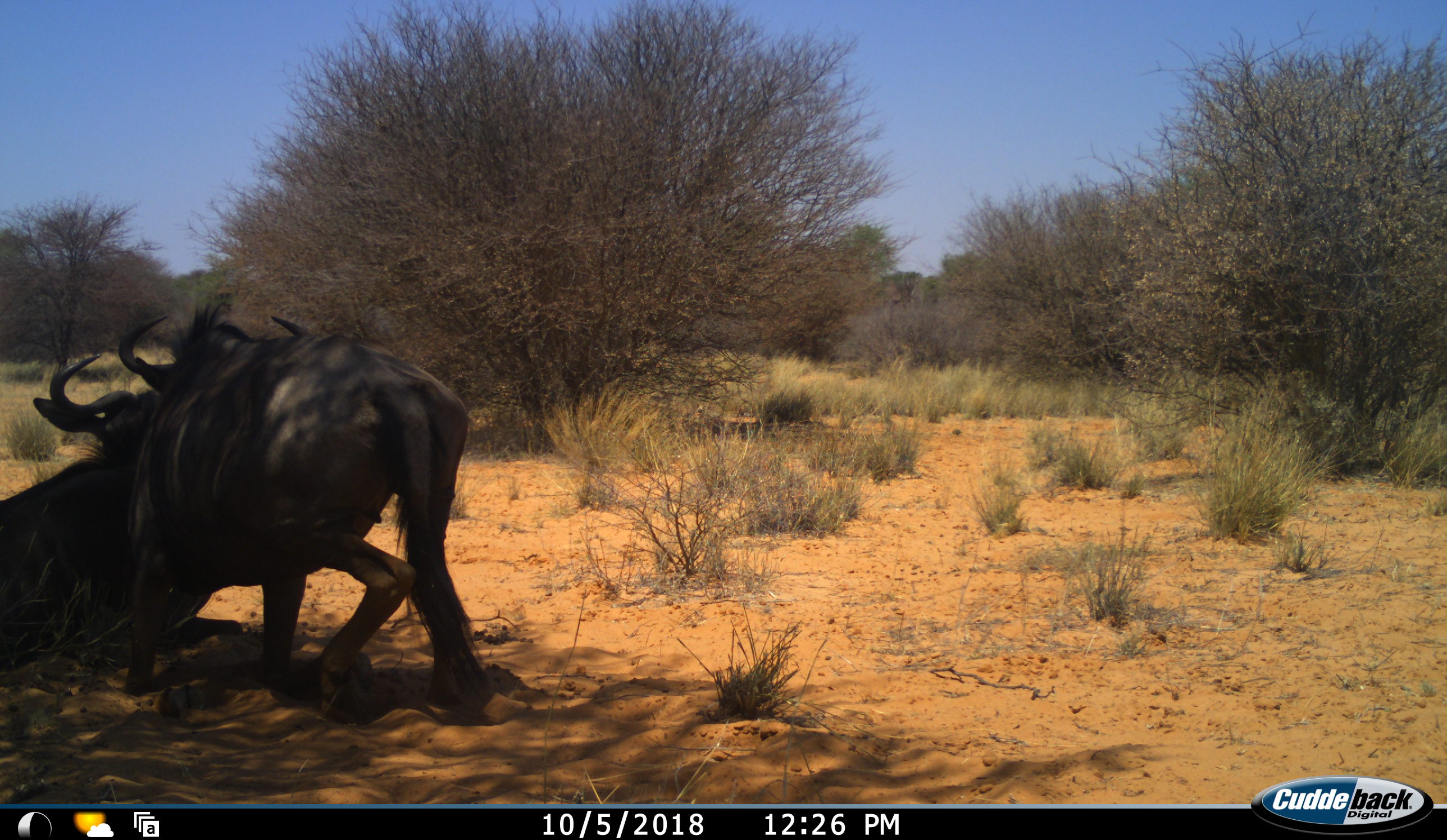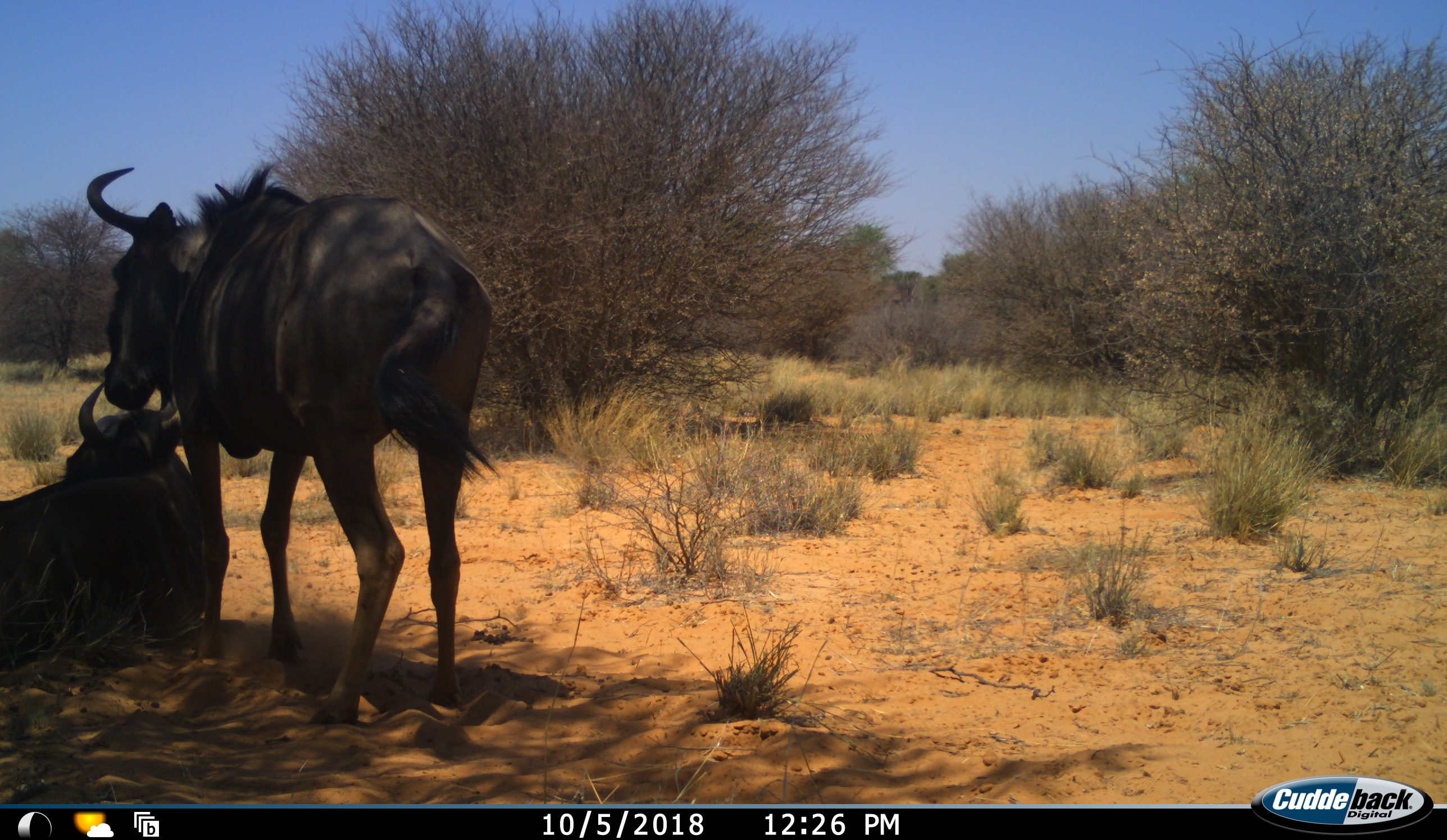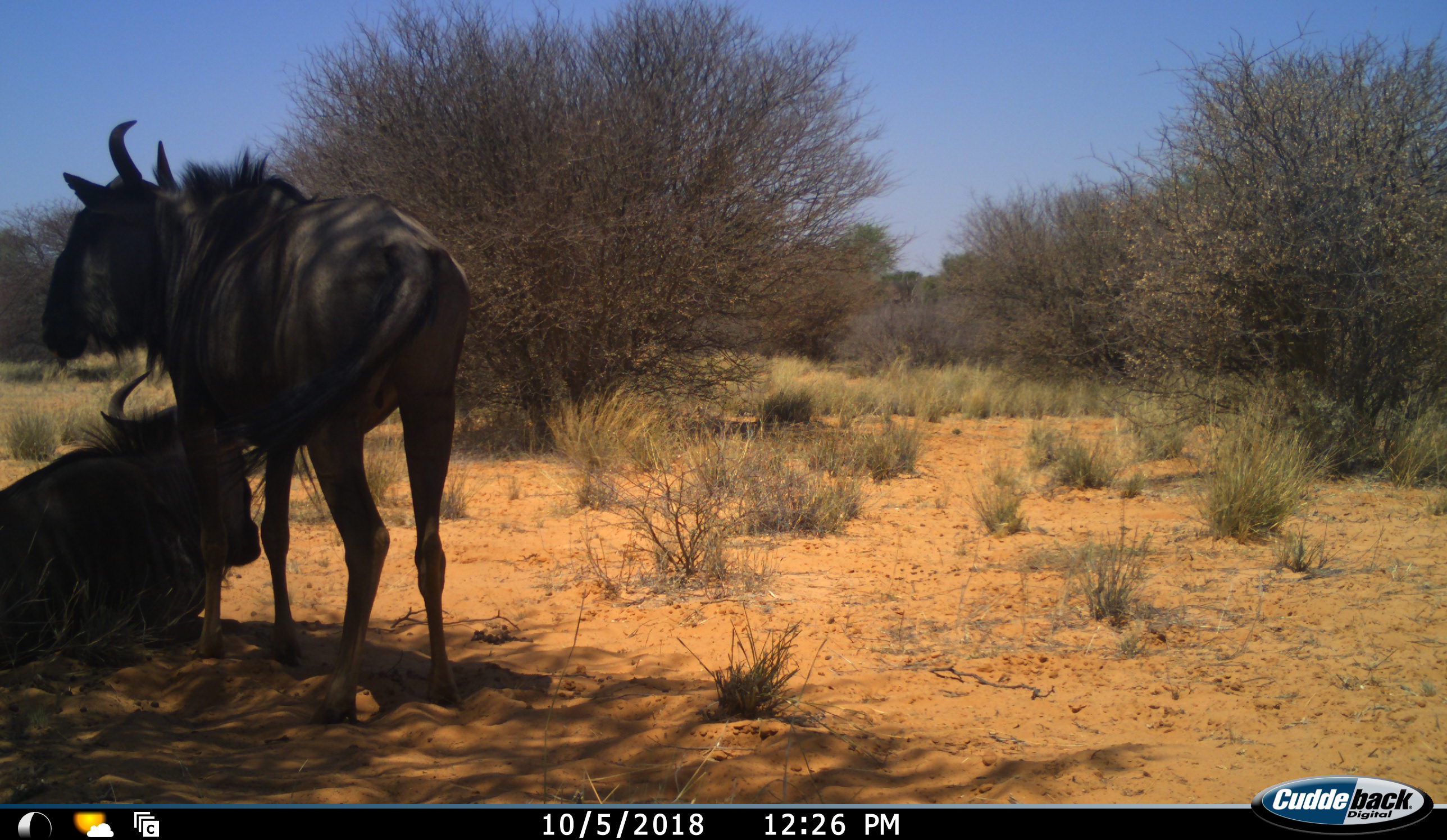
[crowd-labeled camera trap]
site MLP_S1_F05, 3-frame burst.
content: unidentified animal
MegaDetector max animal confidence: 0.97